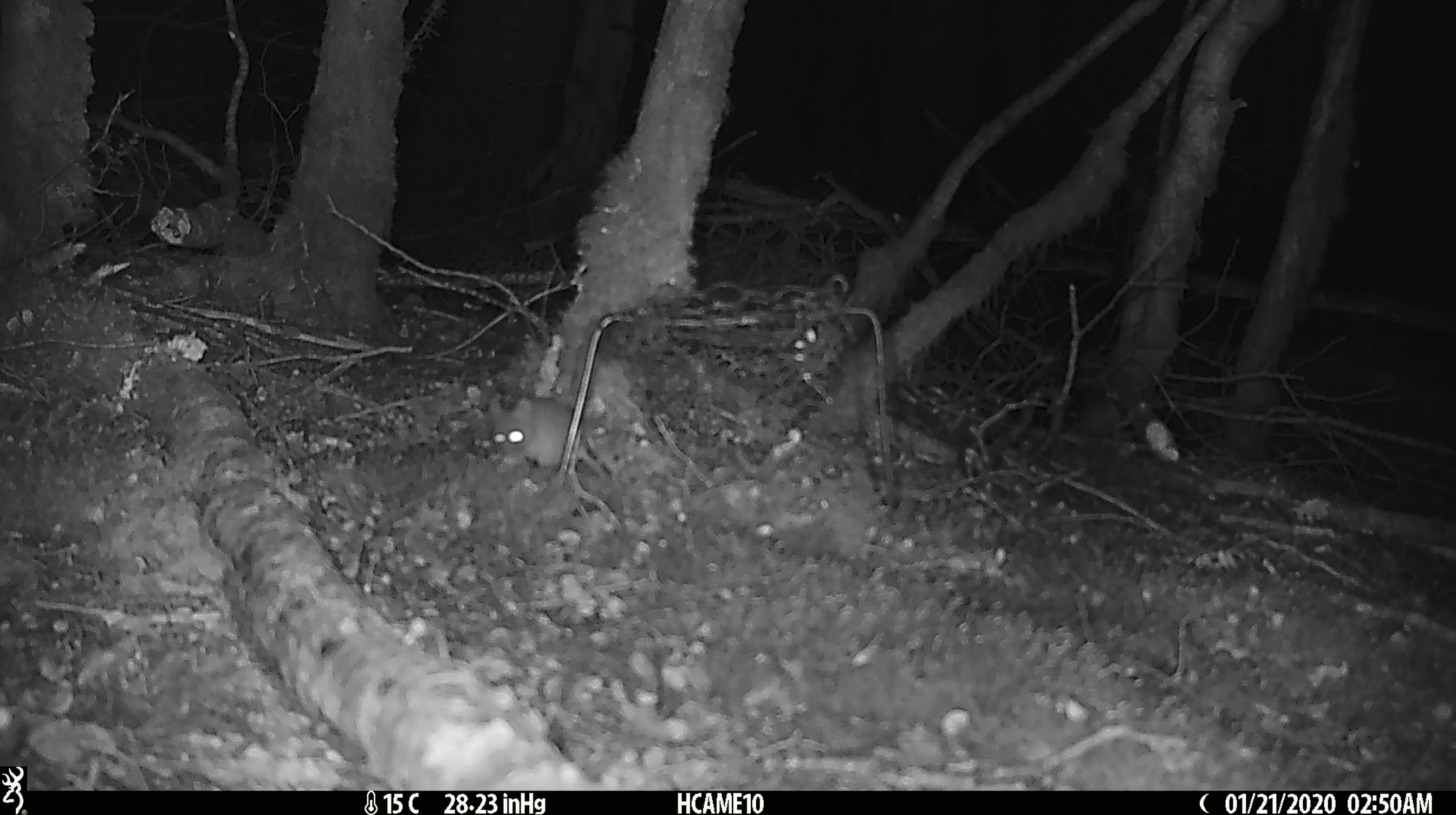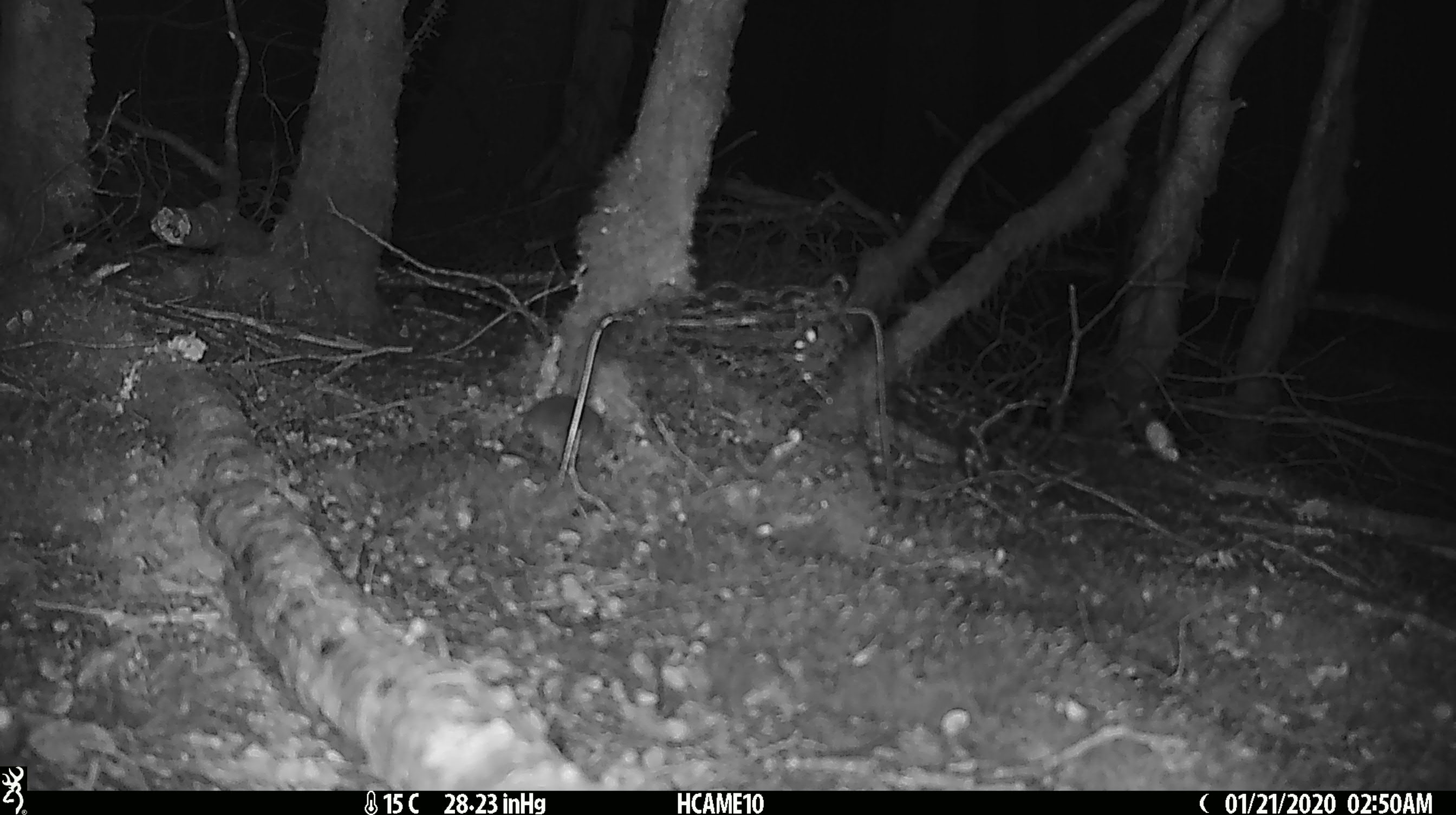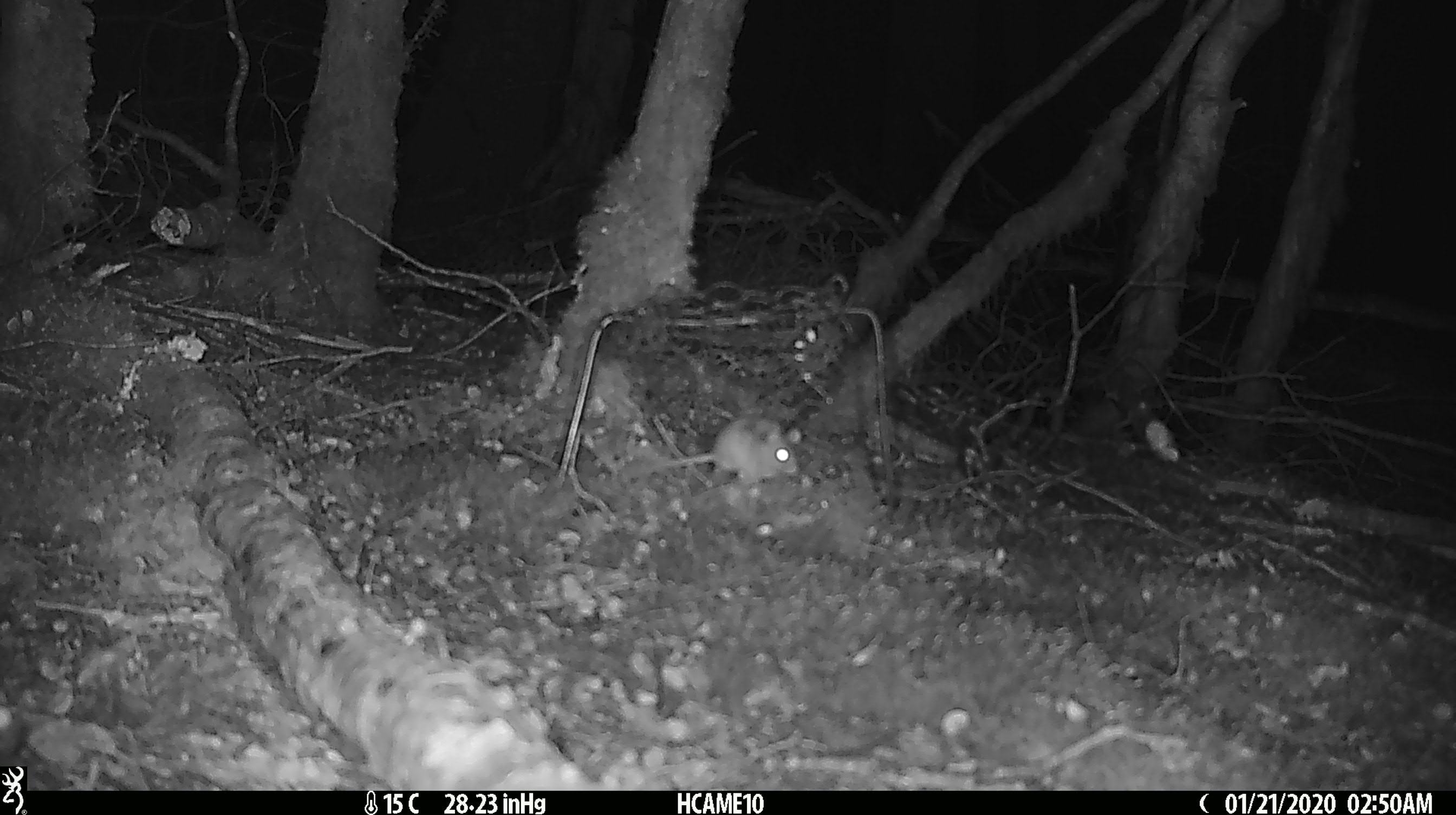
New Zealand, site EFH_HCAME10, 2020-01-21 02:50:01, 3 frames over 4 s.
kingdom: Animalia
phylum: Chordata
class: Mammalia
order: Rodentia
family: Muridae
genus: Mus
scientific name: Mus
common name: mouse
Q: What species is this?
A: Mouse (Mus).